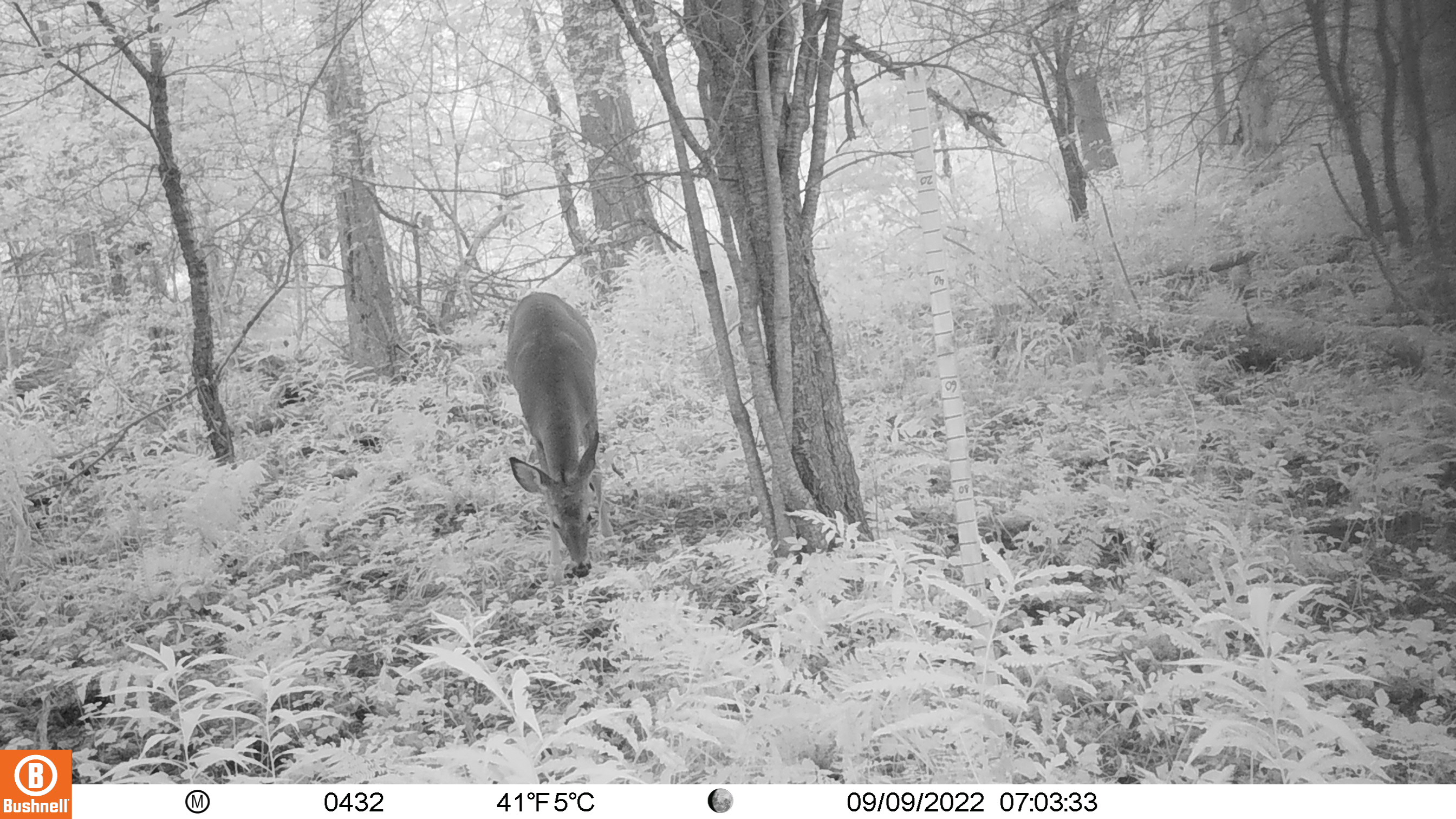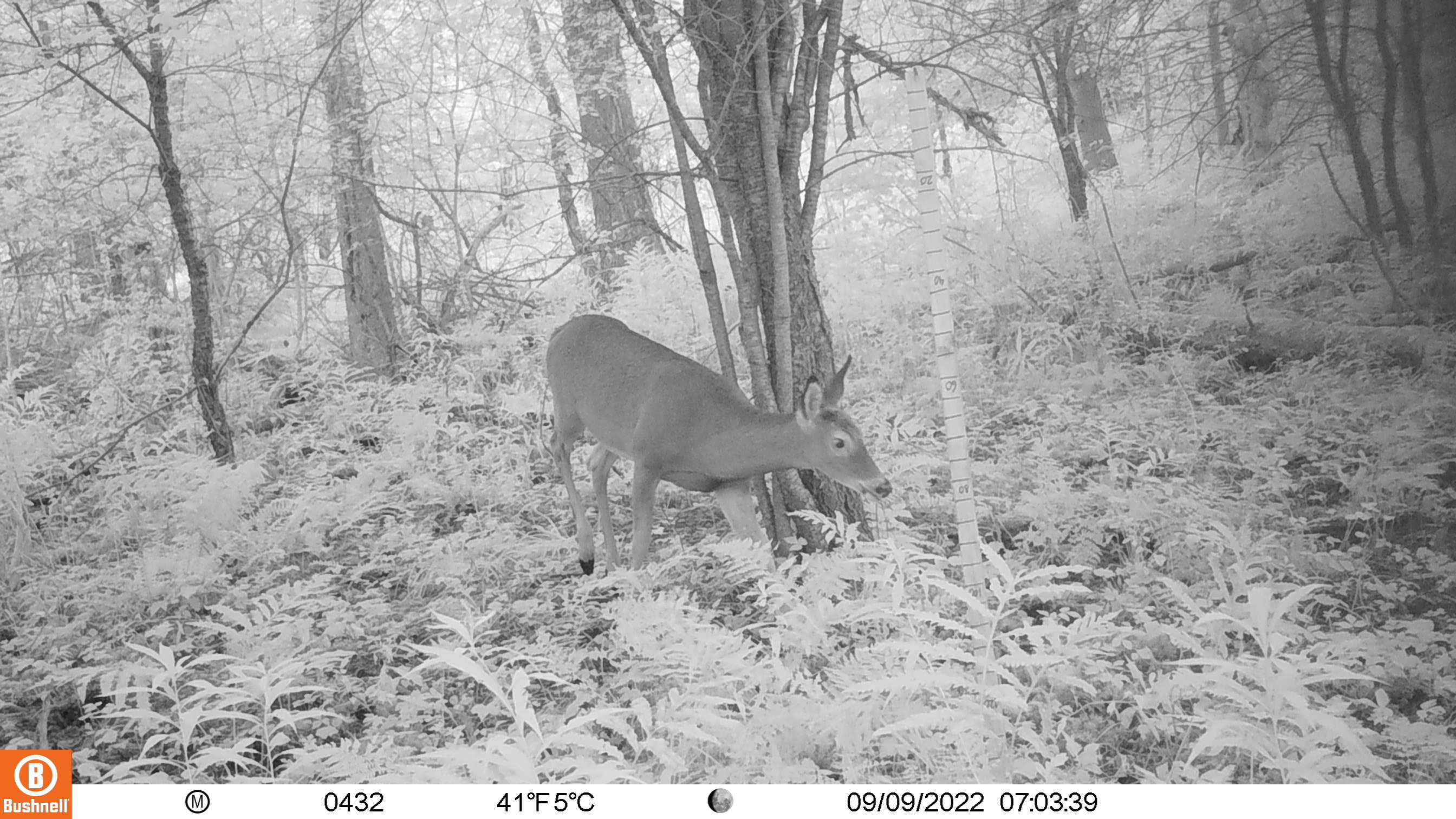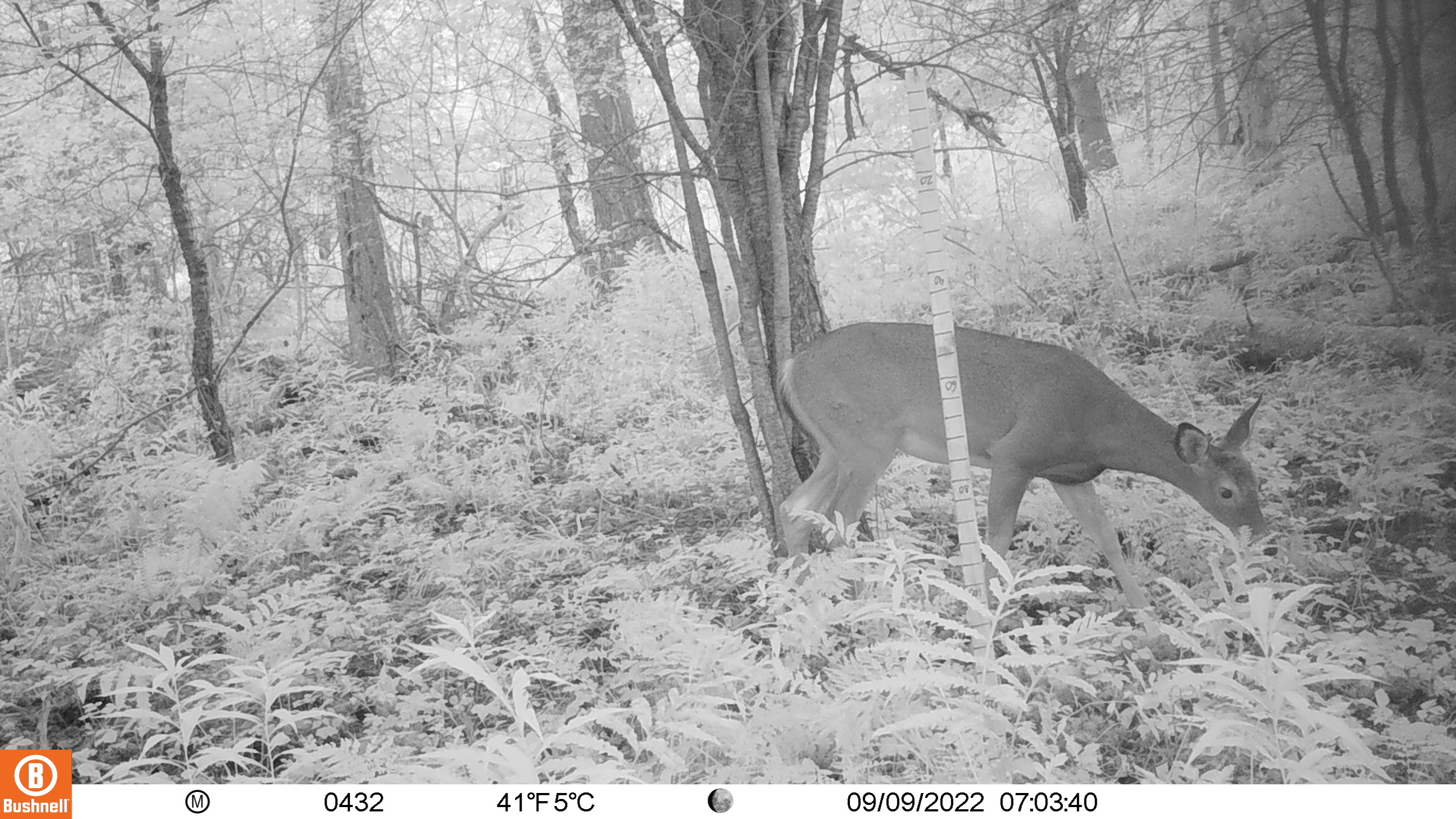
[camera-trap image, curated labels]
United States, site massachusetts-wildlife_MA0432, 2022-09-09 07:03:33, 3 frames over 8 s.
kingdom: Animalia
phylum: Chordata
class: Mammalia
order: Artiodactyla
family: Cervidae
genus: Odocoileus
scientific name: Odocoileus virginianus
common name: white-tailed deer